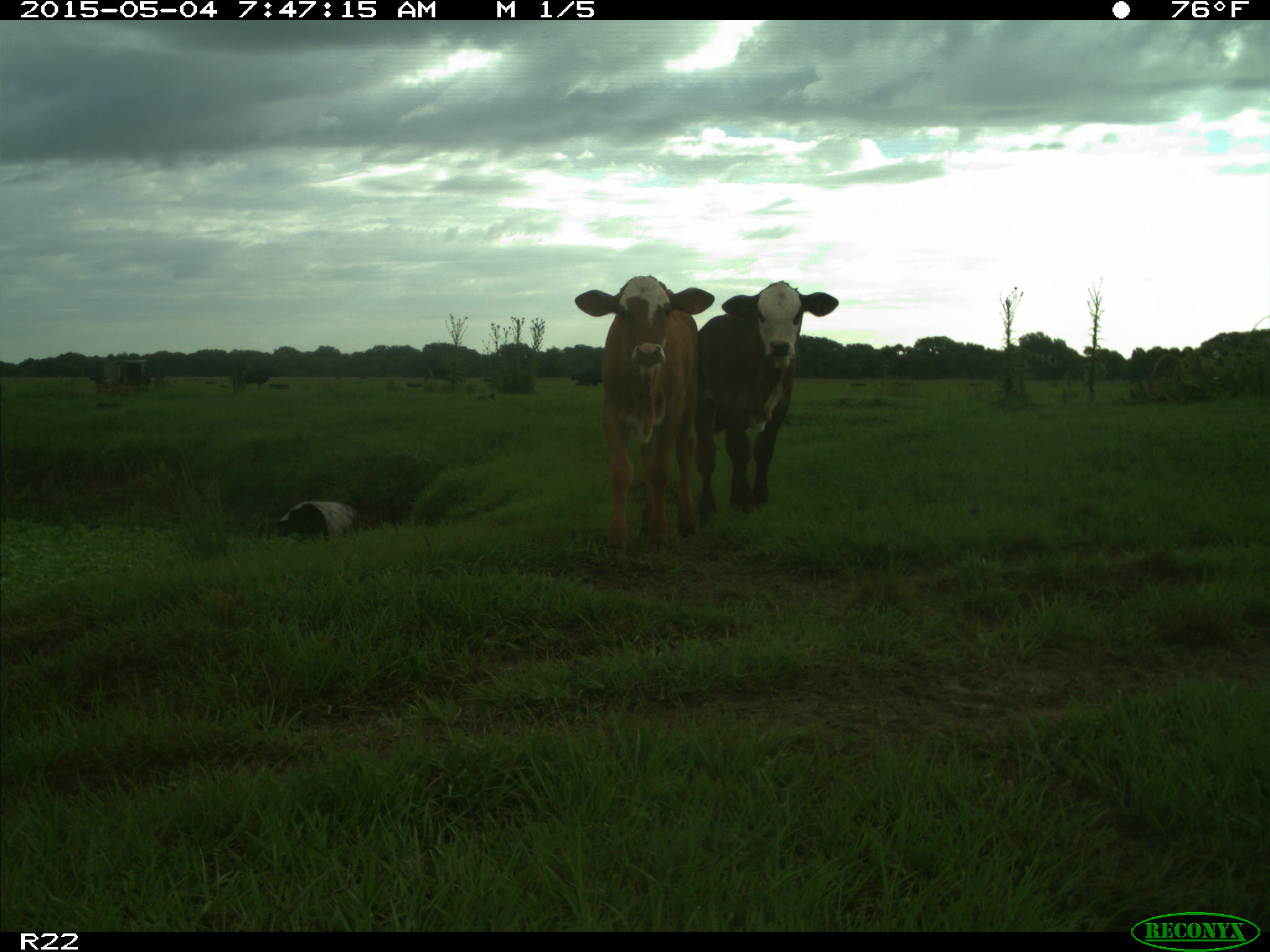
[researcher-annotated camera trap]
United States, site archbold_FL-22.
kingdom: Animalia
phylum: Chordata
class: Mammalia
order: Artiodactyla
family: Bovidae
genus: Bos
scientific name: Bos taurus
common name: domestic cow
Bos taurus (domestic cow).